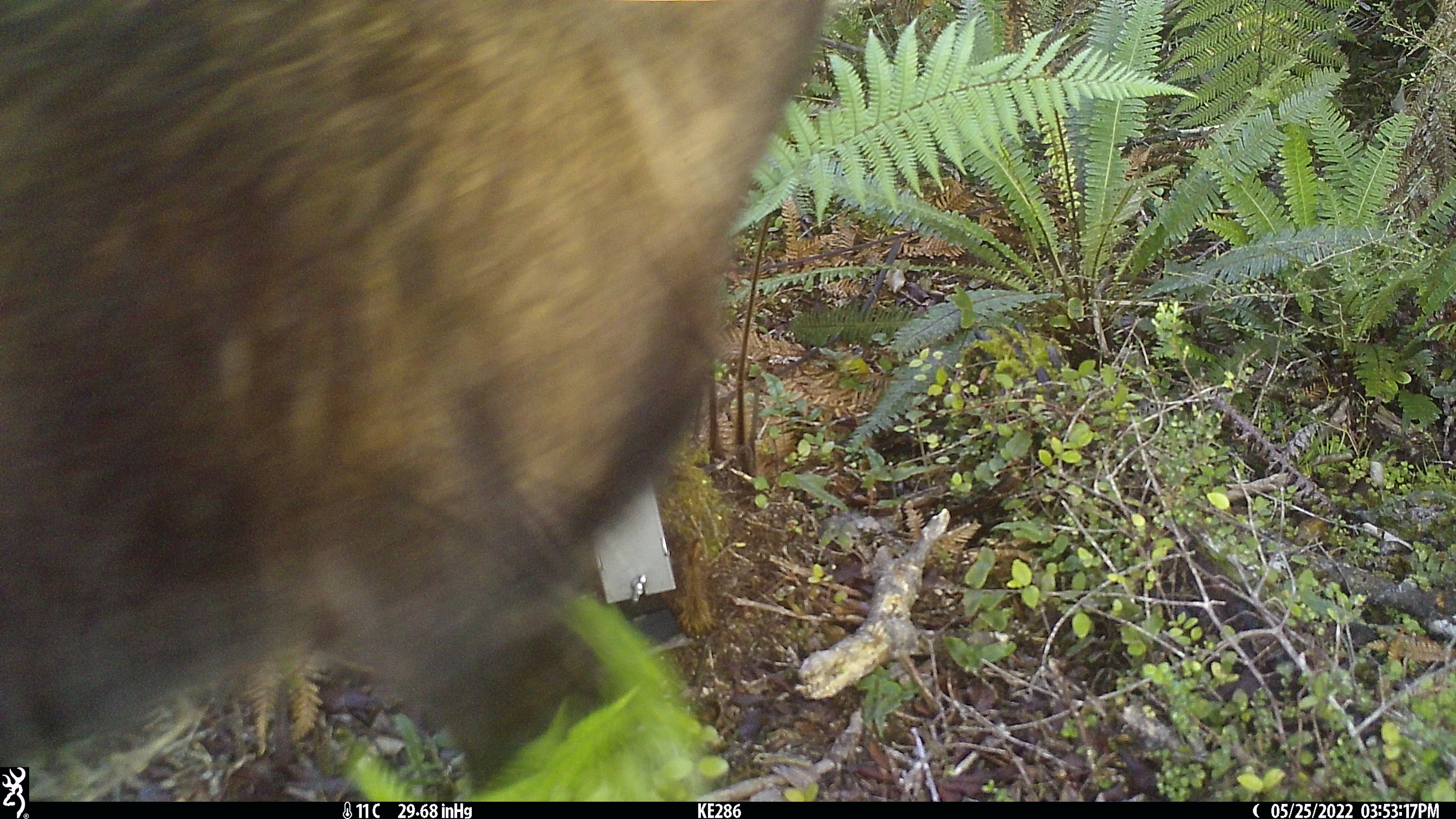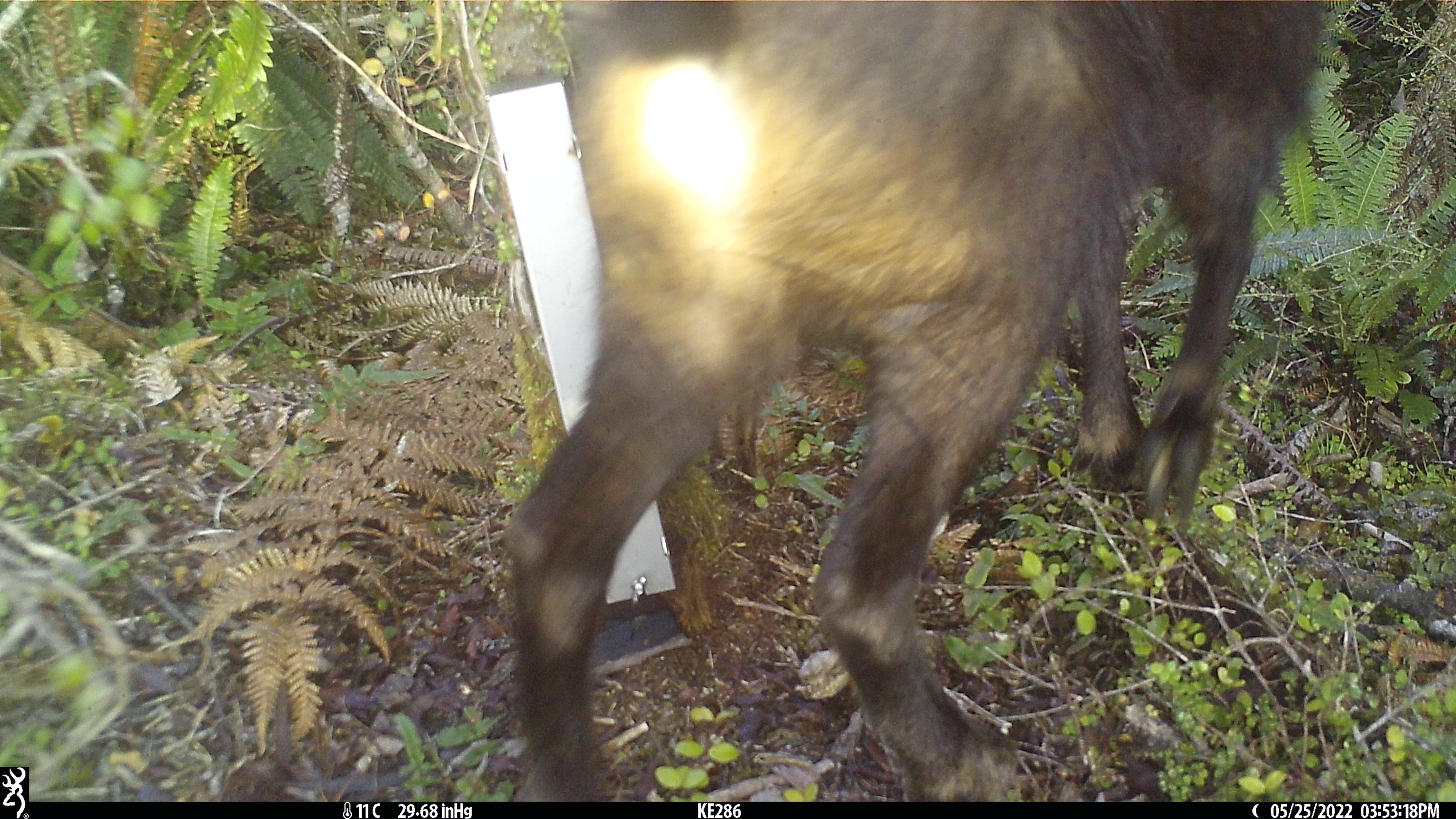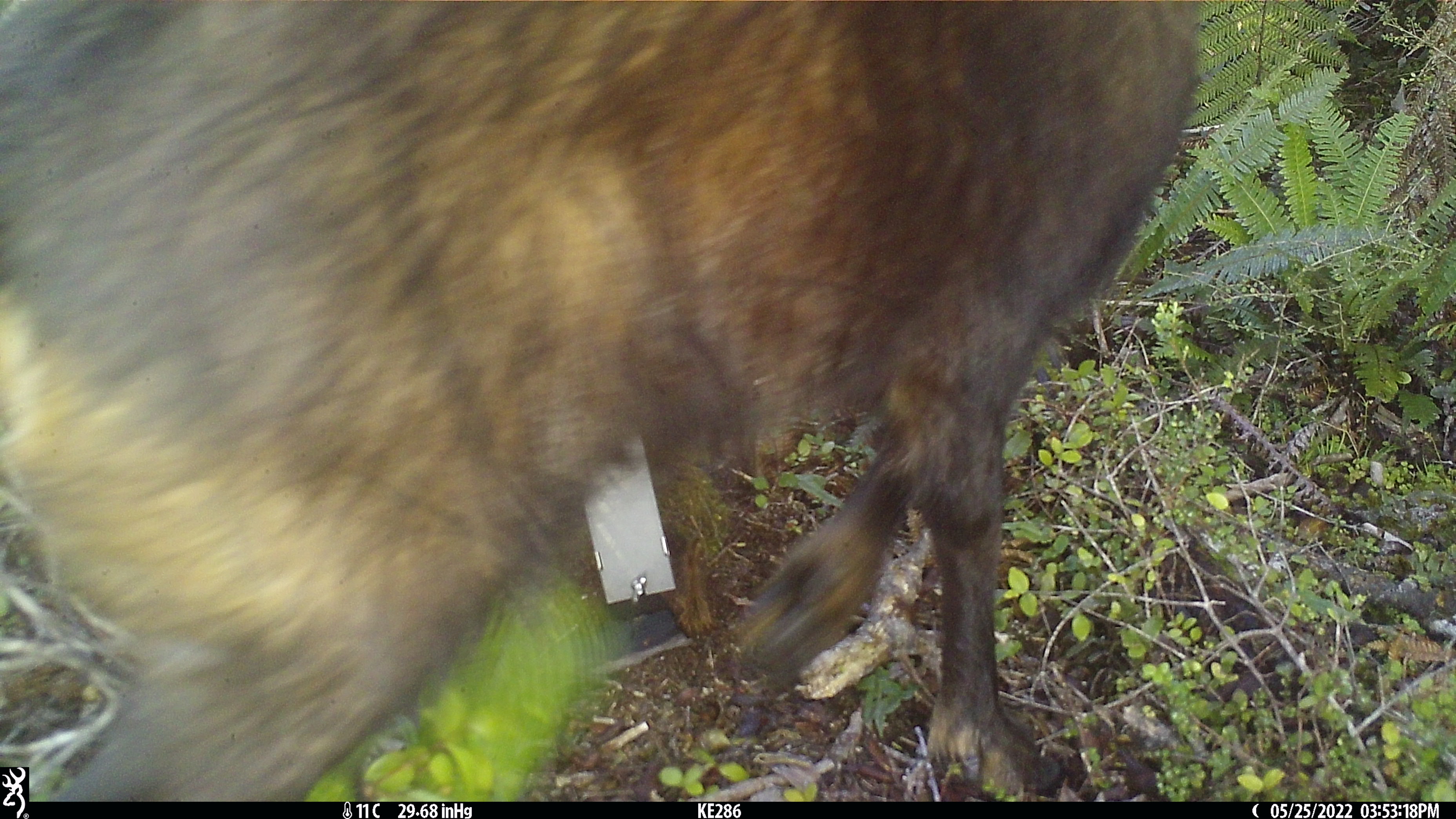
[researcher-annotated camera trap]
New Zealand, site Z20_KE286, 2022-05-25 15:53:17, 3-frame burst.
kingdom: Animalia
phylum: Chordata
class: Mammalia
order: Artiodactyla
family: Bovidae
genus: Rupicapra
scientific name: Rupicapra rupicapra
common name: alpine chamois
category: chamois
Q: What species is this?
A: Chamois (alpine chamois) (Rupicapra rupicapra).